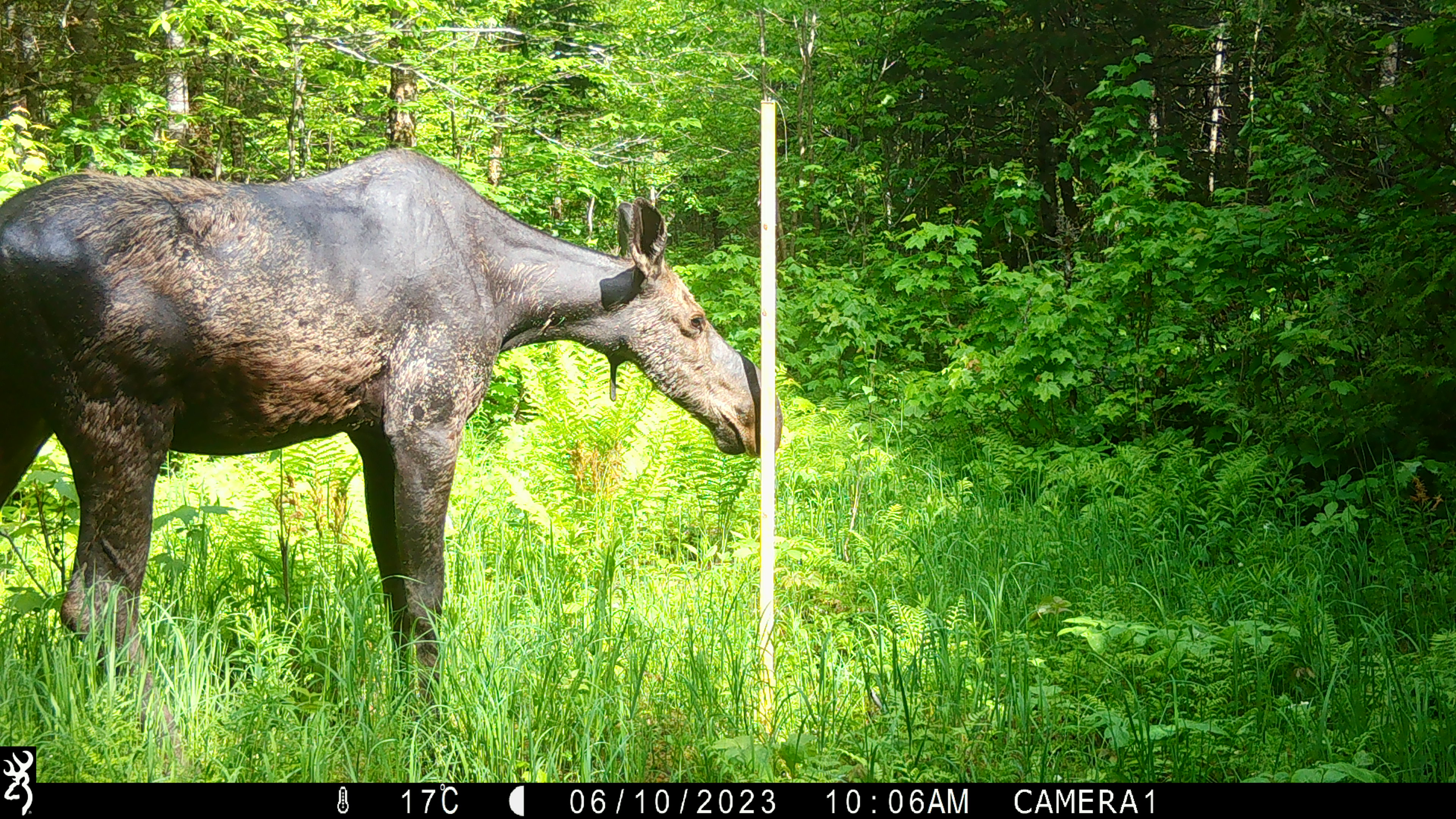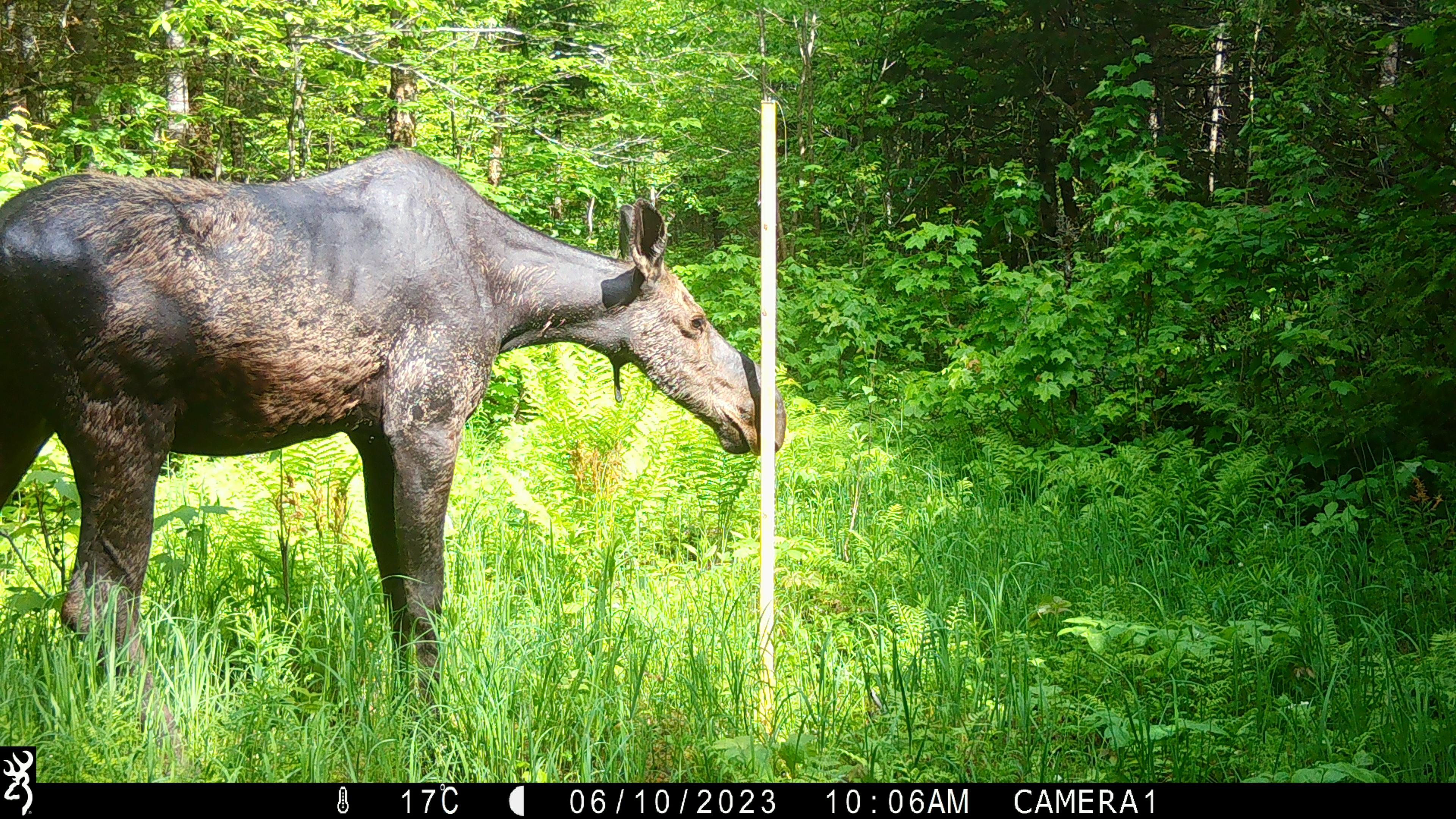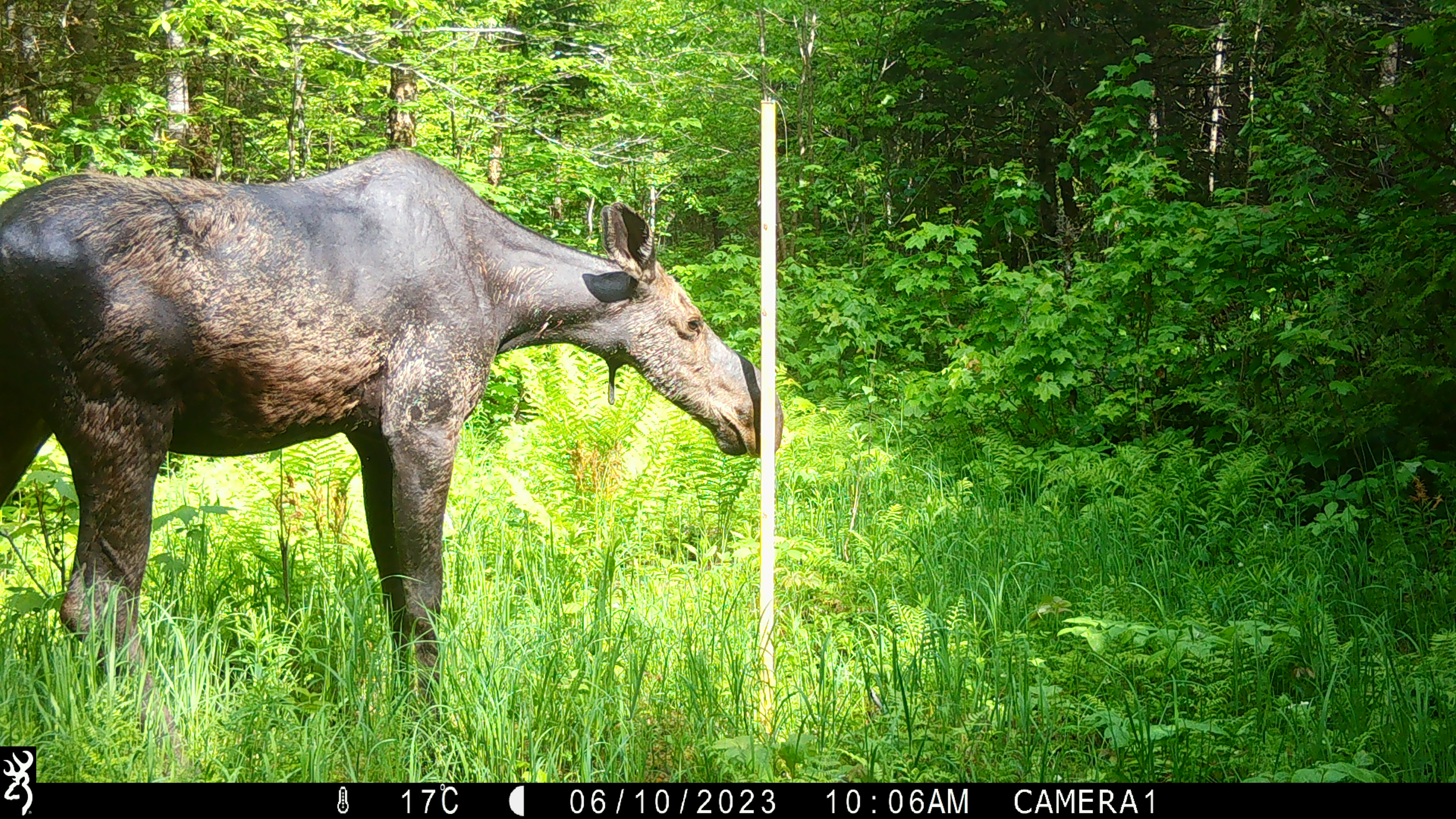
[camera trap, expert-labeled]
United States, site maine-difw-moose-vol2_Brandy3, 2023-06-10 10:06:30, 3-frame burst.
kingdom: Animalia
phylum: Chordata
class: Mammalia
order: Artiodactyla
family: Cervidae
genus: Alces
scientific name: Alces alces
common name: moose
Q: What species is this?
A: Moose (Alces alces).